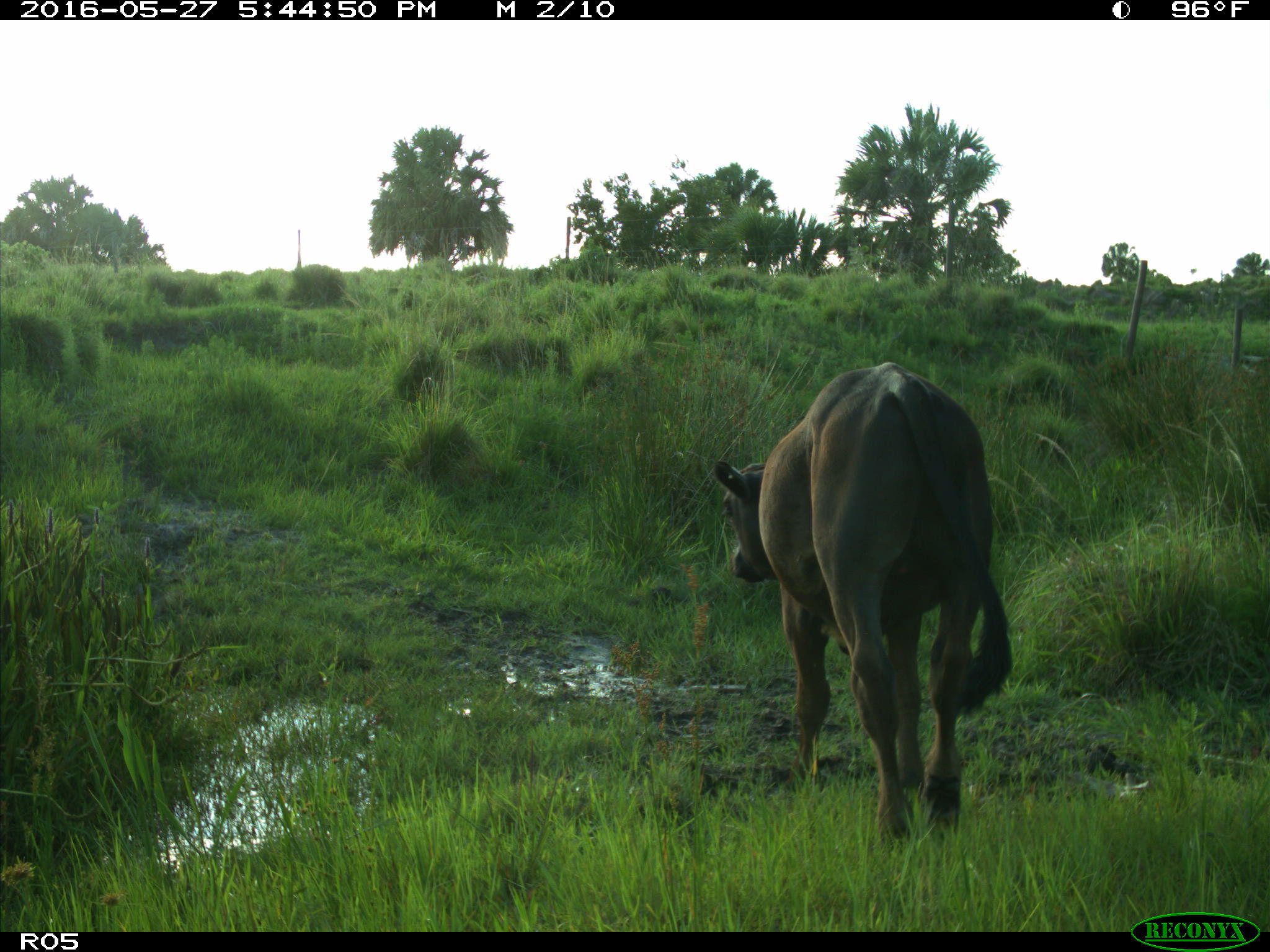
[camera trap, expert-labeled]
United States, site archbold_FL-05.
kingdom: Animalia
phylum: Chordata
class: Mammalia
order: Artiodactyla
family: Bovidae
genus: Bos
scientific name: Bos taurus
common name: domestic cow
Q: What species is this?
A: Bos taurus (domestic cow).